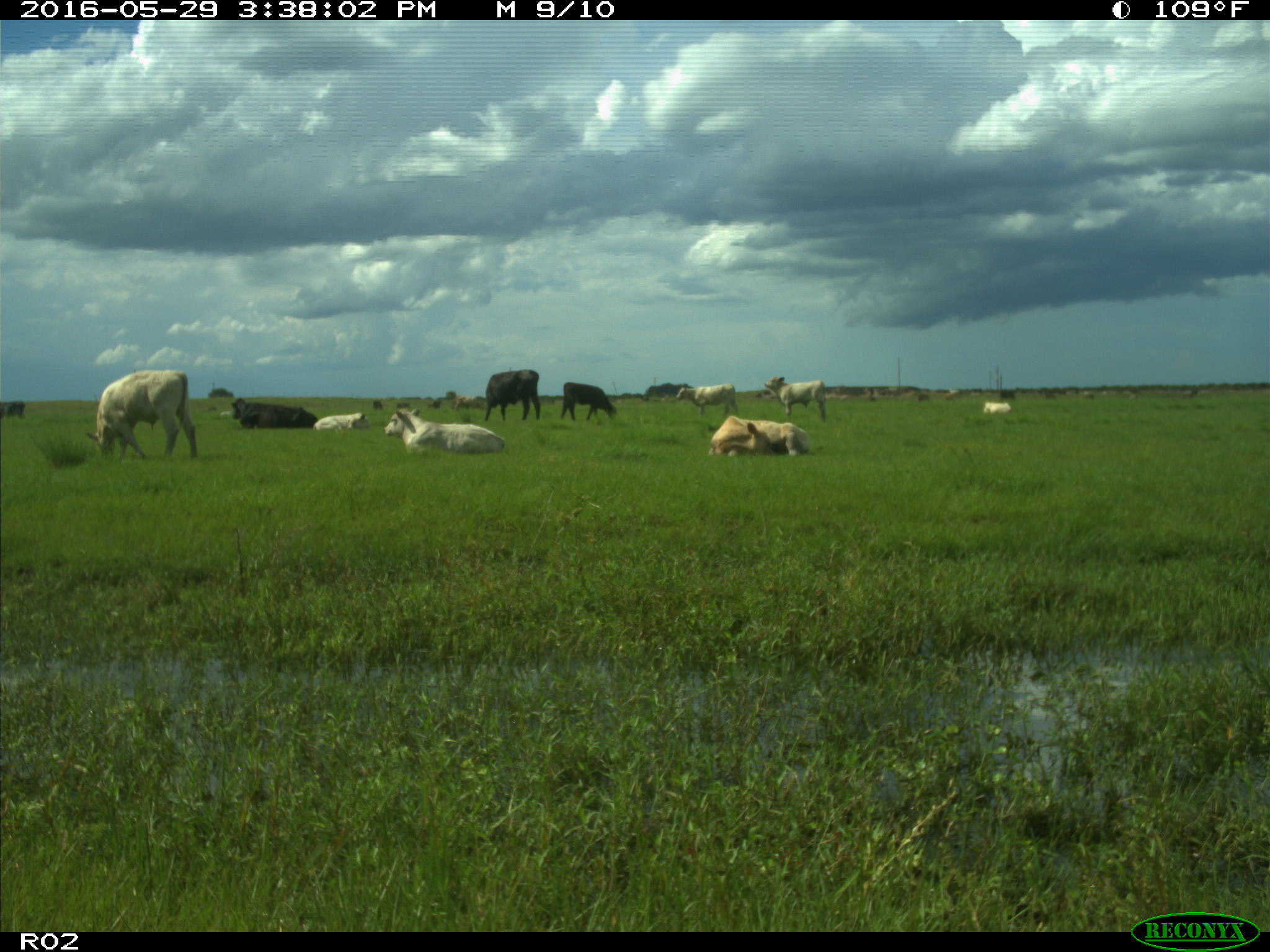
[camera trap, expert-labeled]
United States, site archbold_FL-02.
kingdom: Animalia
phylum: Chordata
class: Mammalia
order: Artiodactyla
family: Bovidae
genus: Bos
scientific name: Bos taurus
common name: domestic cow